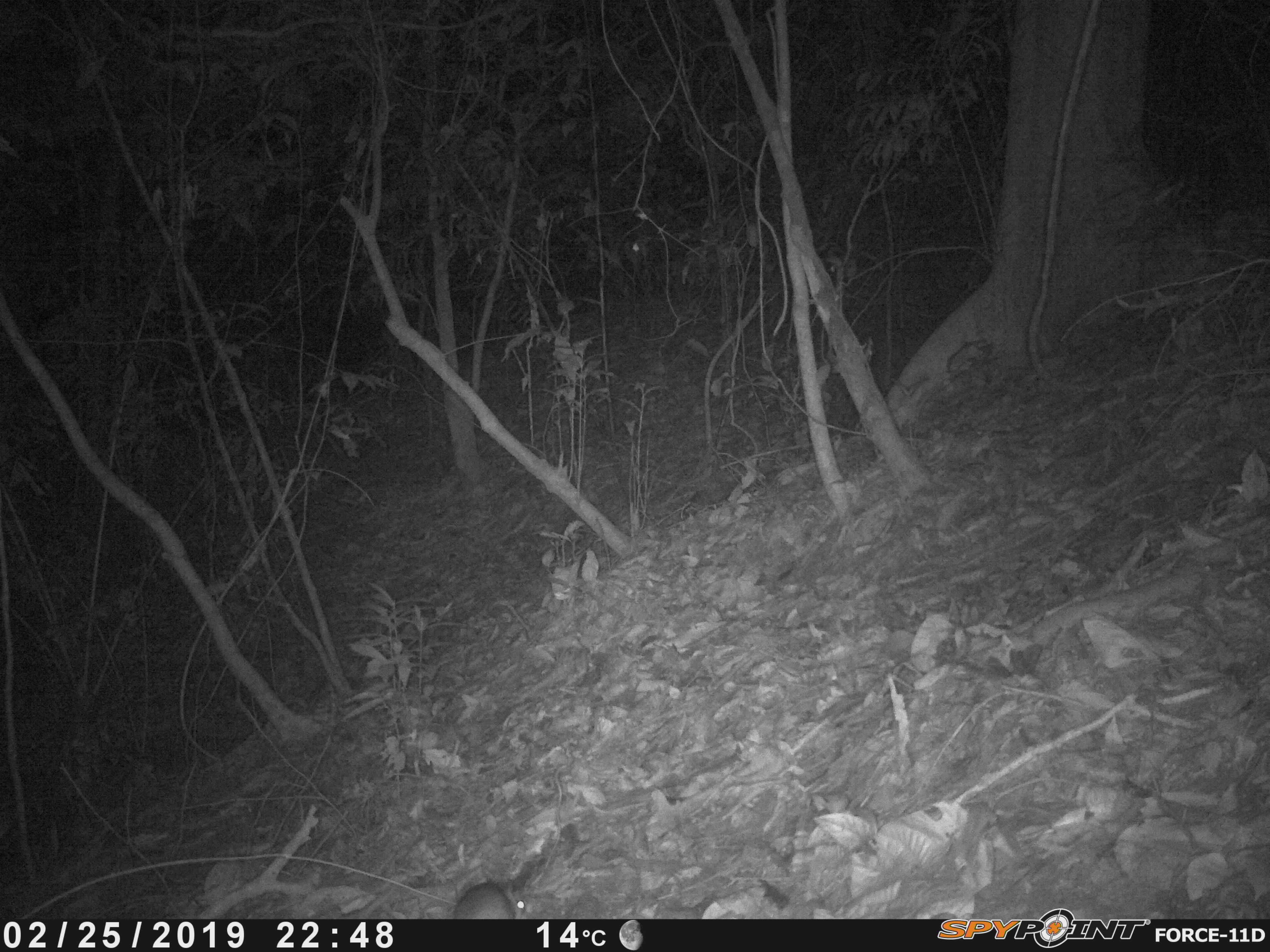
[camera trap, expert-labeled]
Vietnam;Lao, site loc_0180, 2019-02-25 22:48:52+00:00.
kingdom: Animalia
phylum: Chordata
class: Mammalia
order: Rodentia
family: Muridae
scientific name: Muridae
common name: old-world mice and rats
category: unidentified murid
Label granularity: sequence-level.